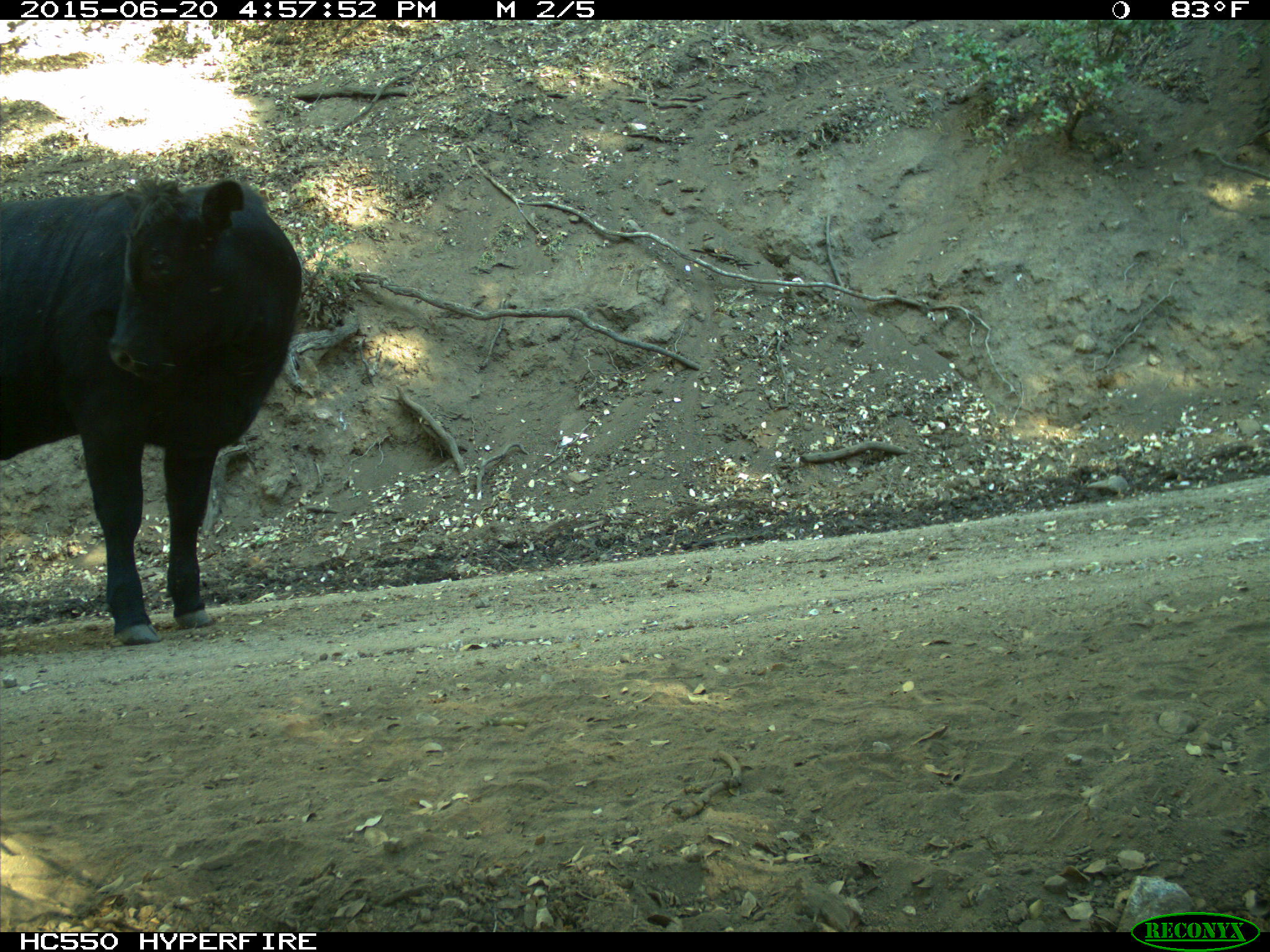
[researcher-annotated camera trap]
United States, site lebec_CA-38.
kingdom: Animalia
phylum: Chordata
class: Mammalia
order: Artiodactyla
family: Bovidae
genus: Bos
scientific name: Bos taurus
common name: domestic cow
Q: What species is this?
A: Bos taurus (domestic cow).